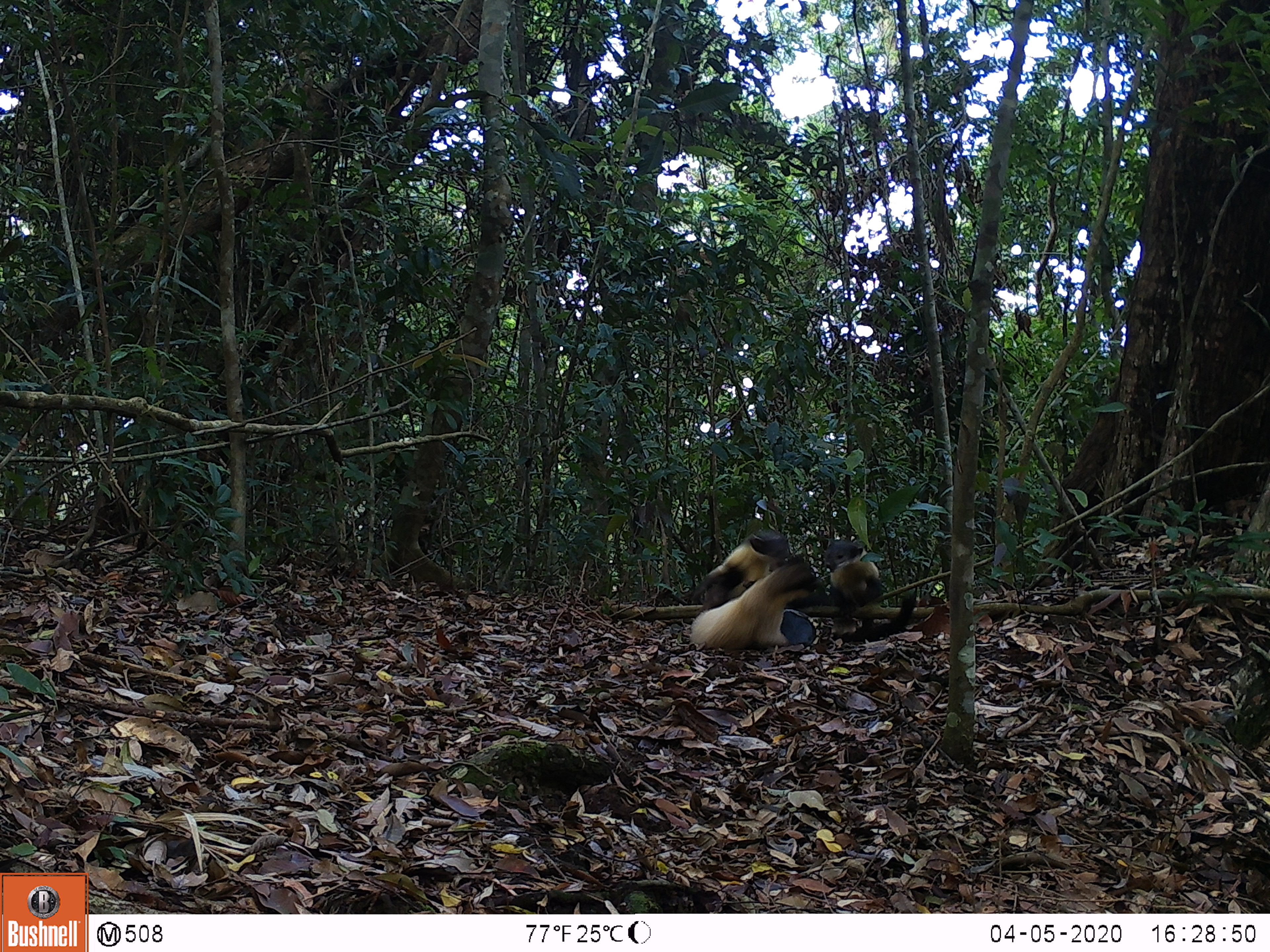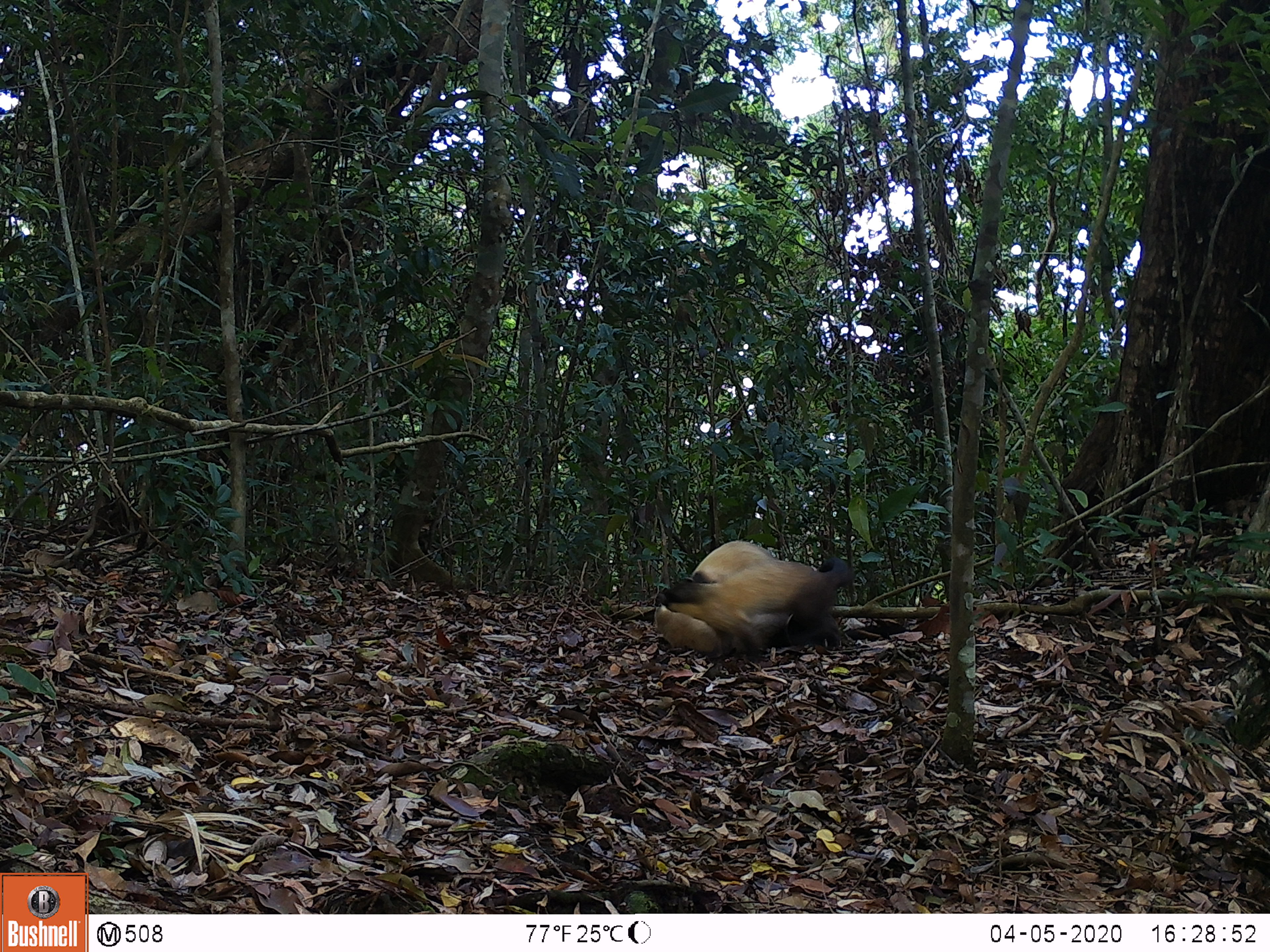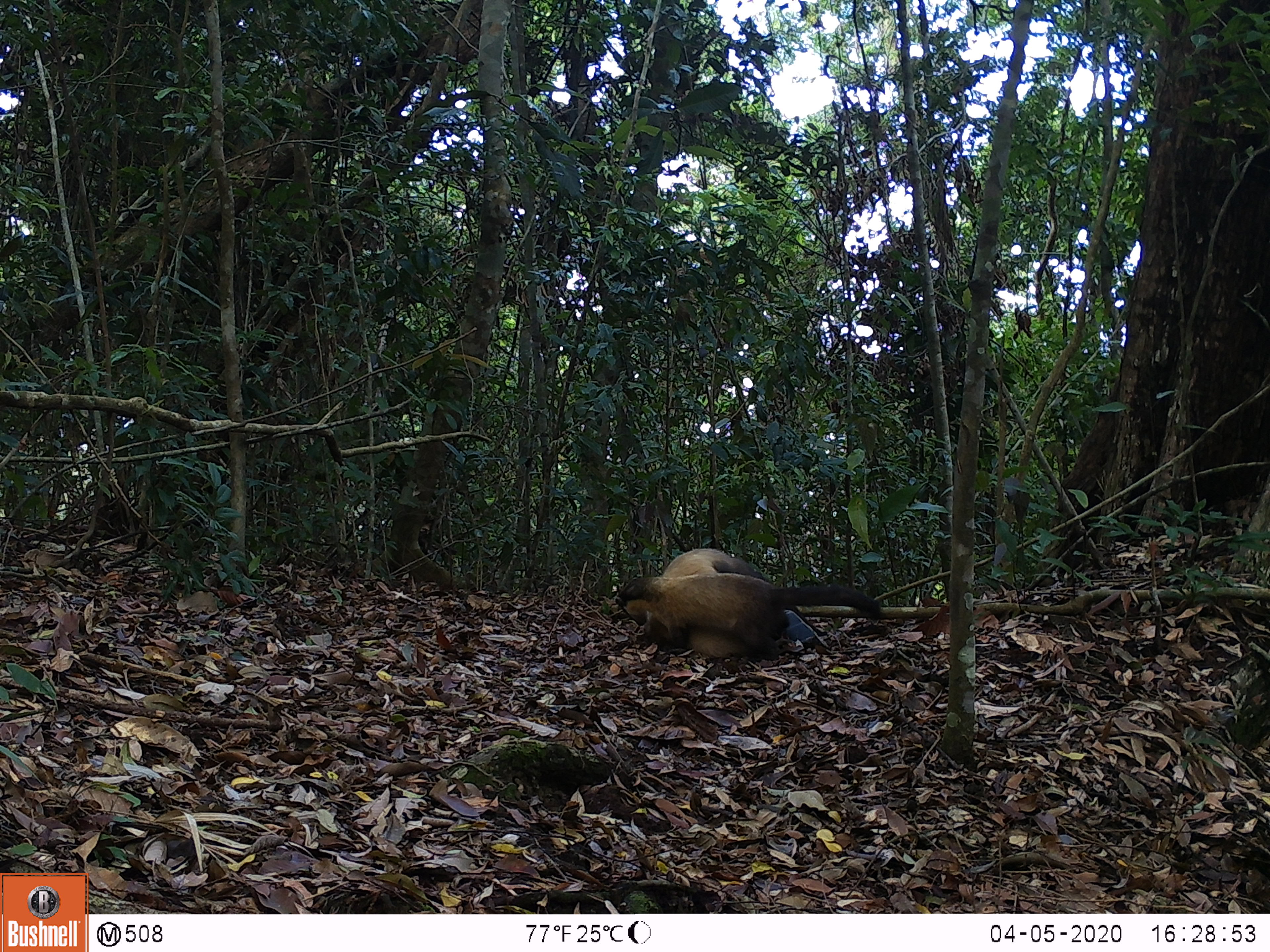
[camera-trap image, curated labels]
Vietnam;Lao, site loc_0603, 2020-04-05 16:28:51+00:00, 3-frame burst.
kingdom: Animalia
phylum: Chordata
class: Mammalia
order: Carnivora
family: Mustelidae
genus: Martes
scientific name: Martes flavigula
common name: yellow-throated marten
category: yellow throated marten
Yellow throated marten (yellow-throated marten) (Martes flavigula). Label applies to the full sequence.